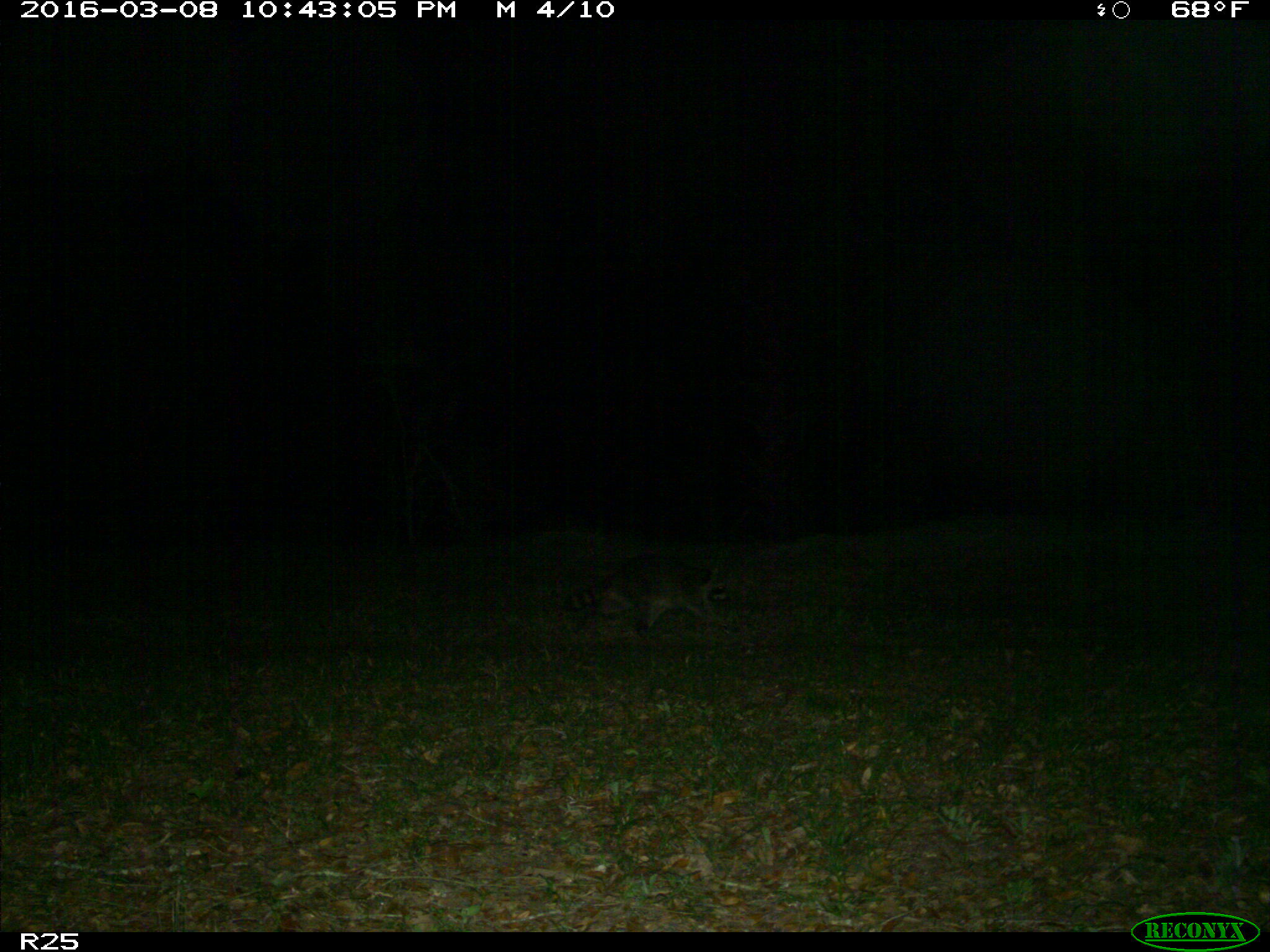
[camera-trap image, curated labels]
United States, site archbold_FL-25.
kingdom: Animalia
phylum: Chordata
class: Mammalia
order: Carnivora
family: Procyonidae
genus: Procyon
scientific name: Procyon lotor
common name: common raccoon